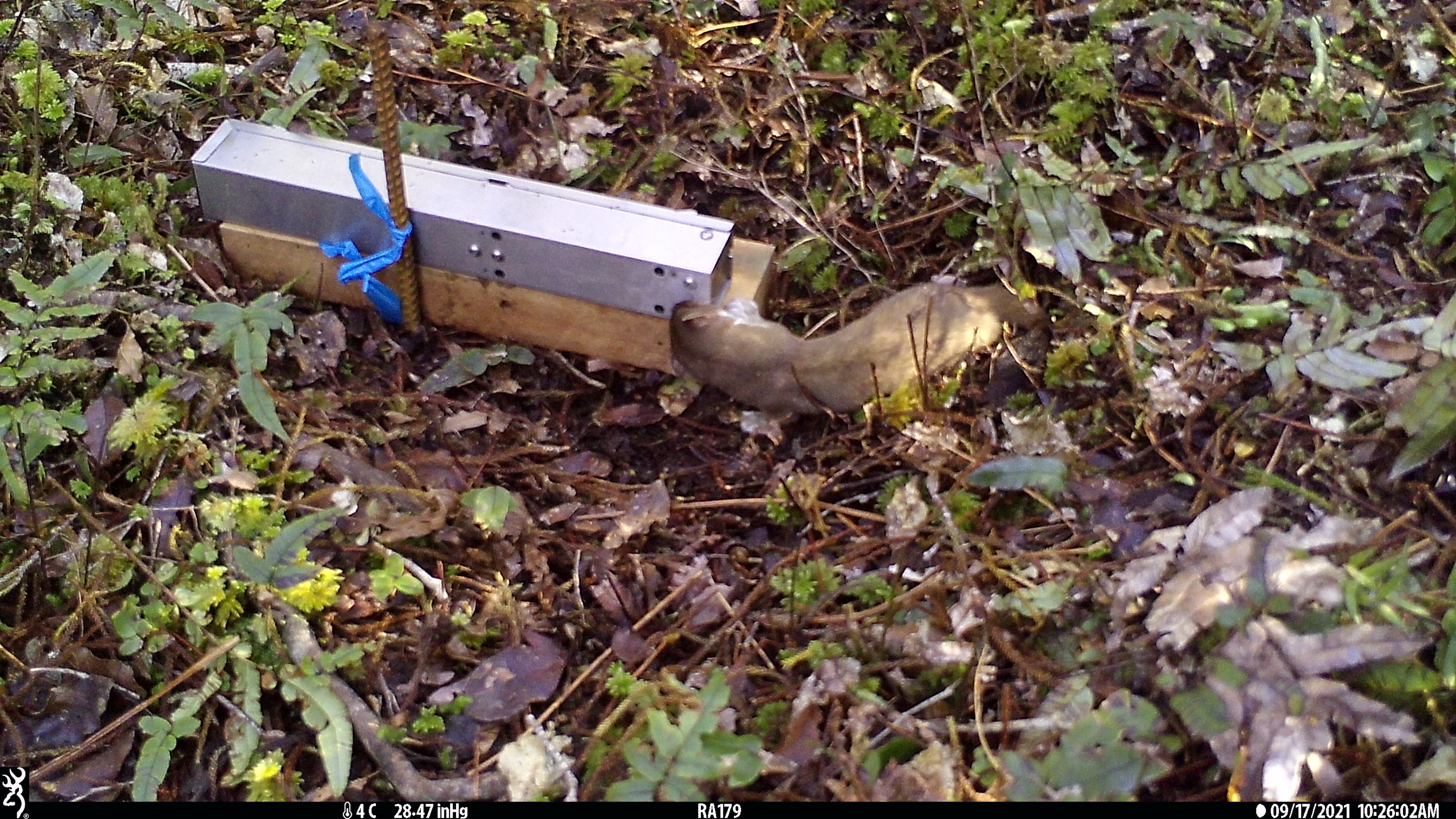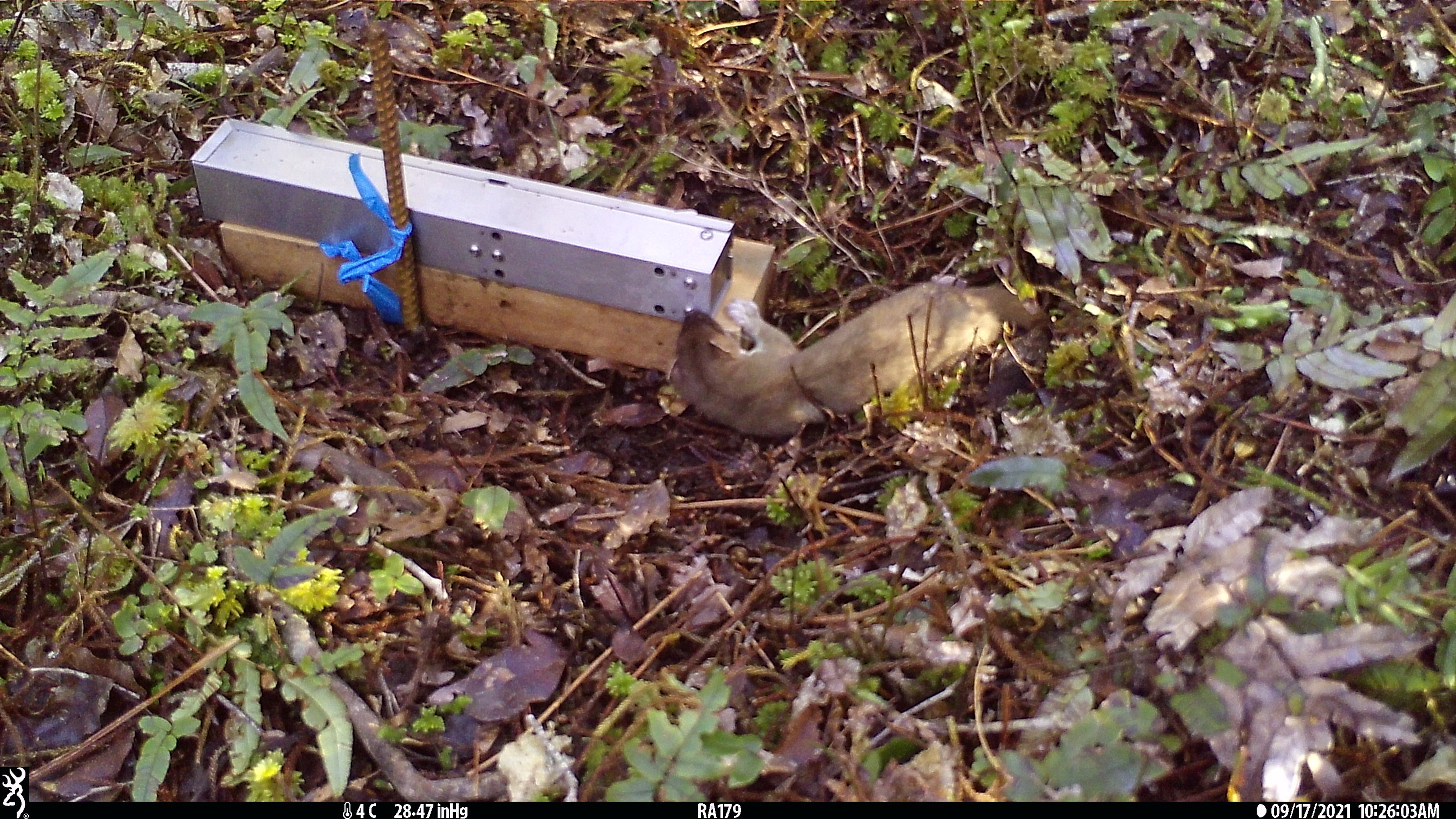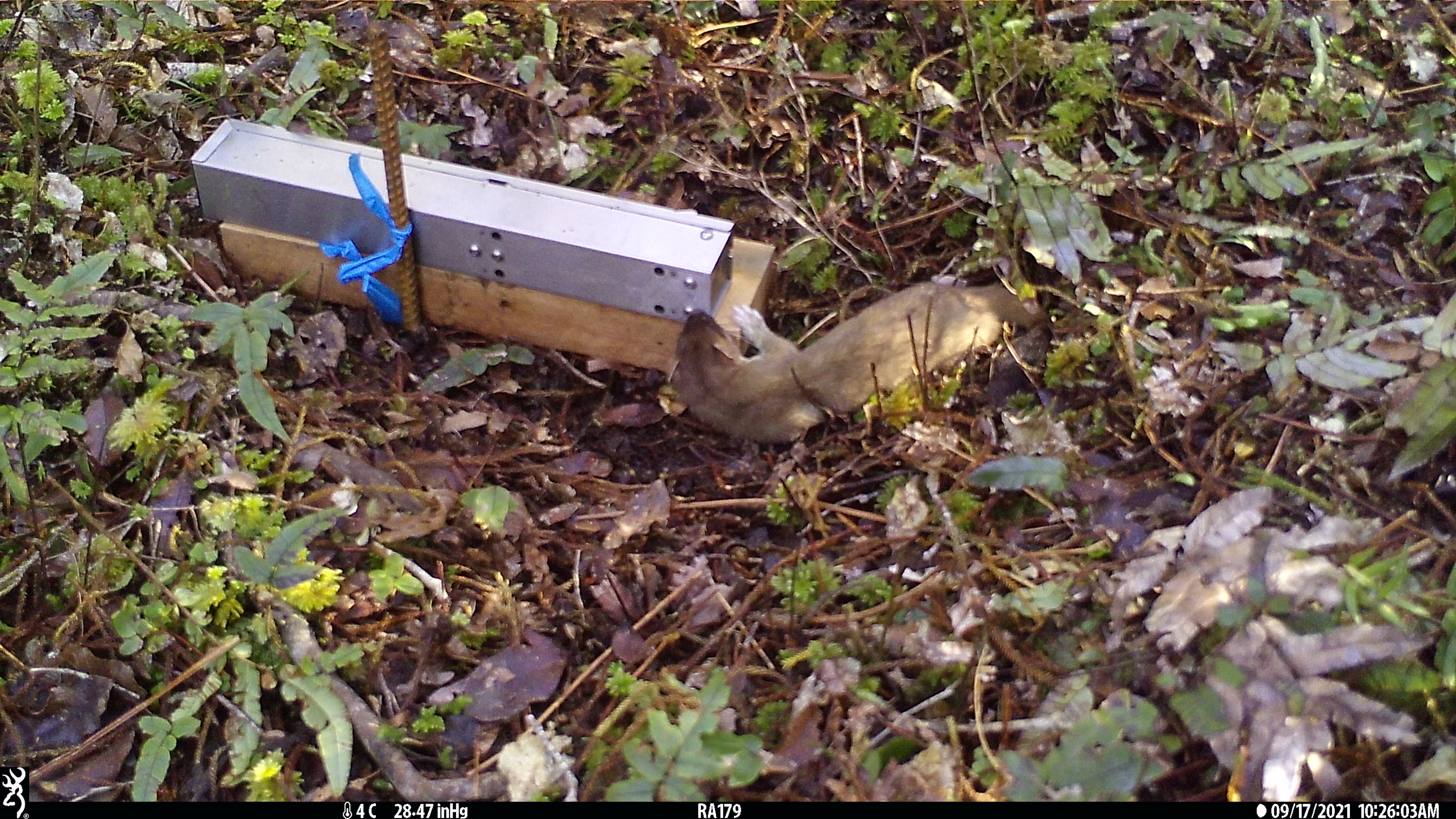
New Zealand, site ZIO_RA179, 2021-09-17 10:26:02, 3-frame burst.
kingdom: Animalia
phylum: Chordata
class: Mammalia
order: Carnivora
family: Mustelidae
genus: Mustela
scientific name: Mustela erminea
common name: stoat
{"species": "stoat (Mustela erminea)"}